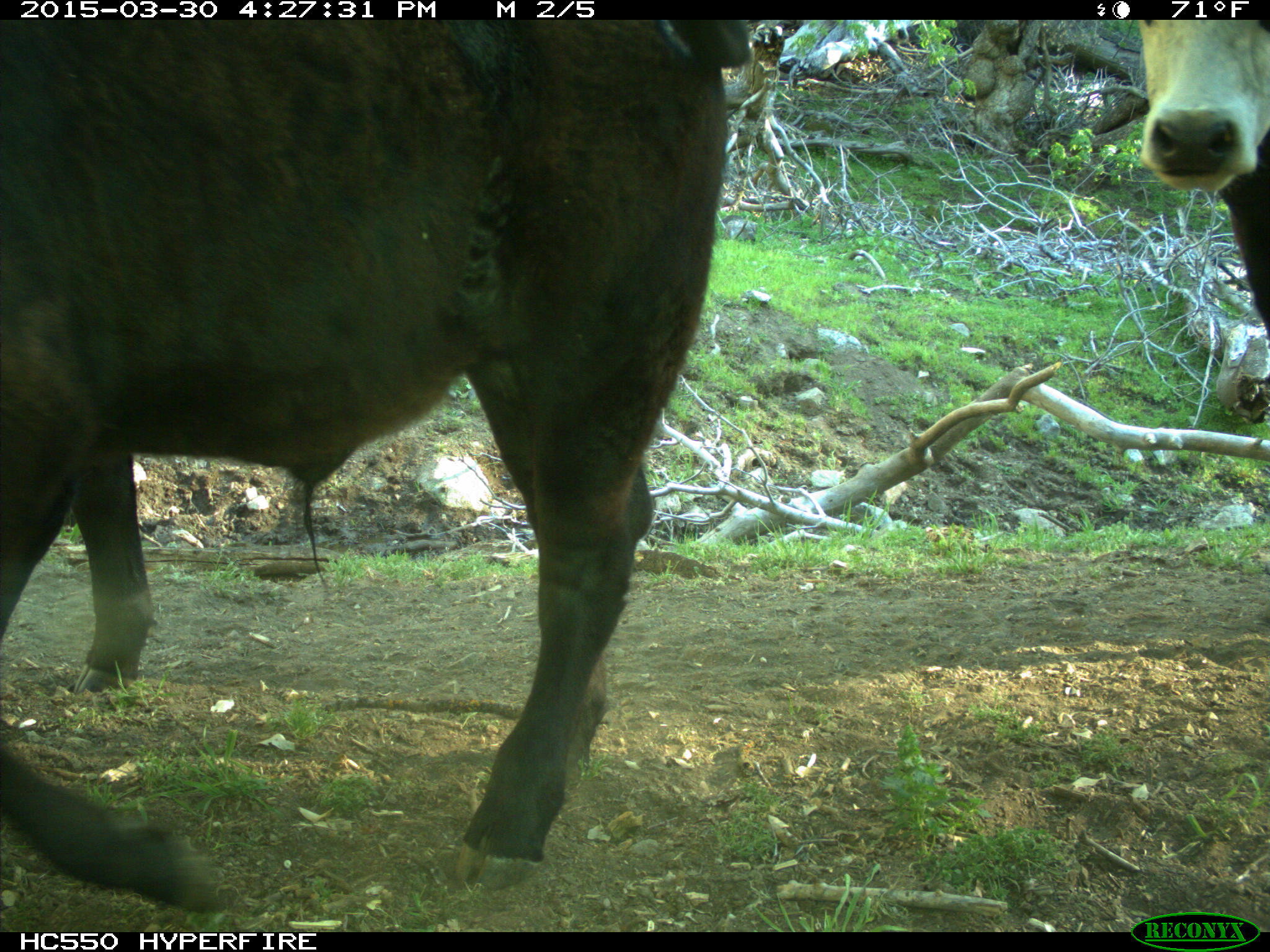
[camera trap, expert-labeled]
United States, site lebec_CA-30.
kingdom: Animalia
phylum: Chordata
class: Mammalia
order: Artiodactyla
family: Bovidae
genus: Bos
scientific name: Bos taurus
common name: domestic cow